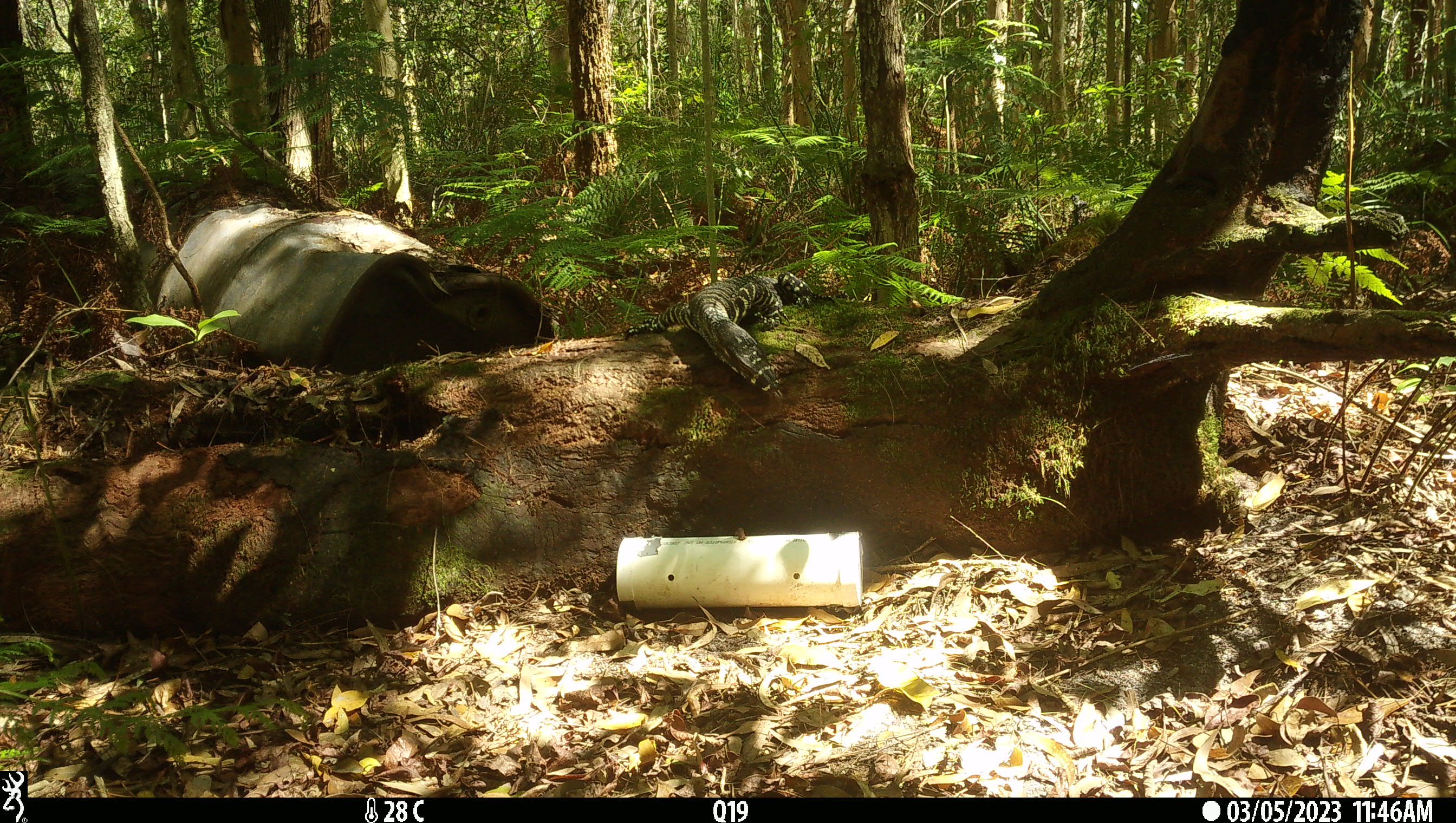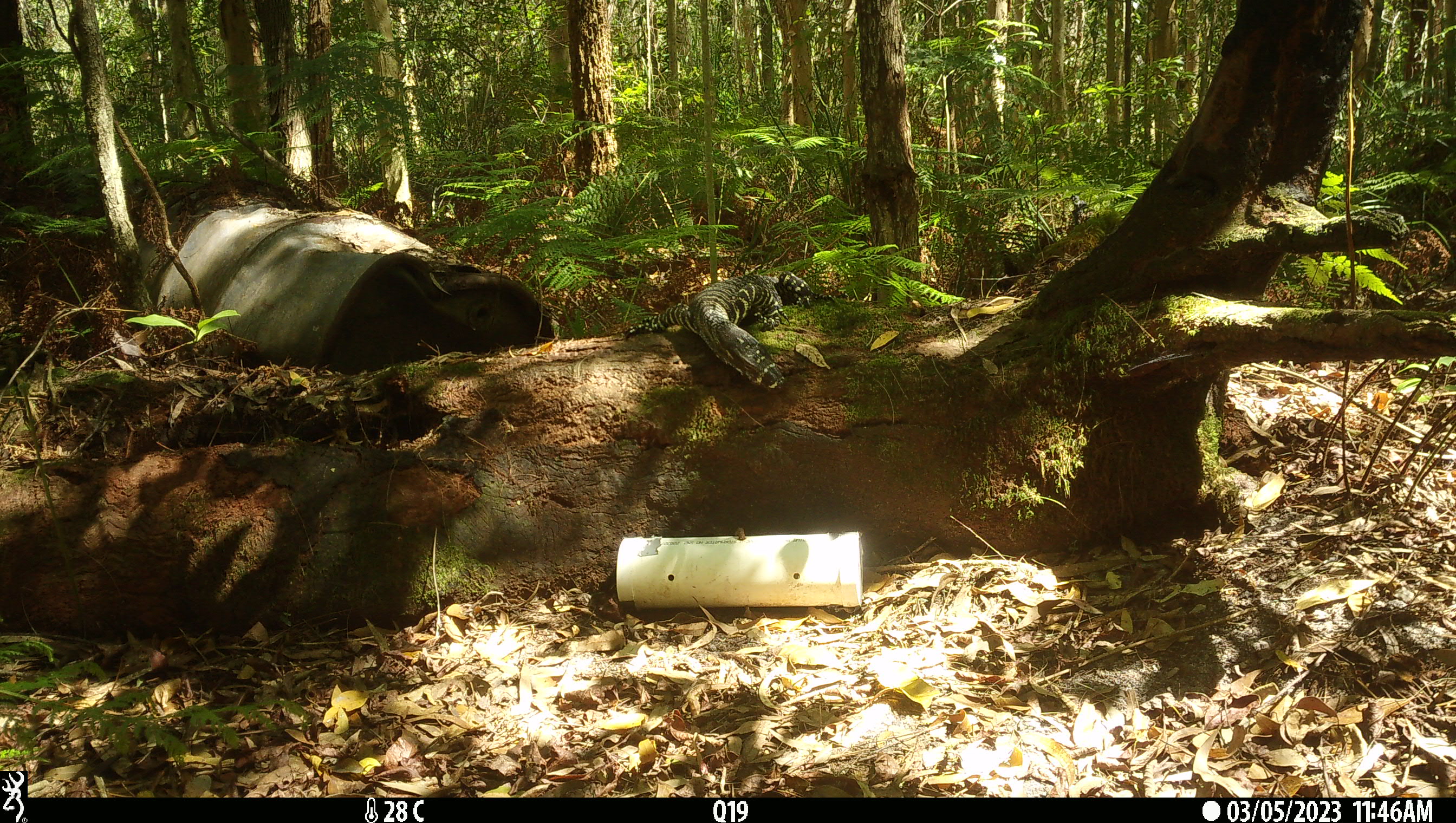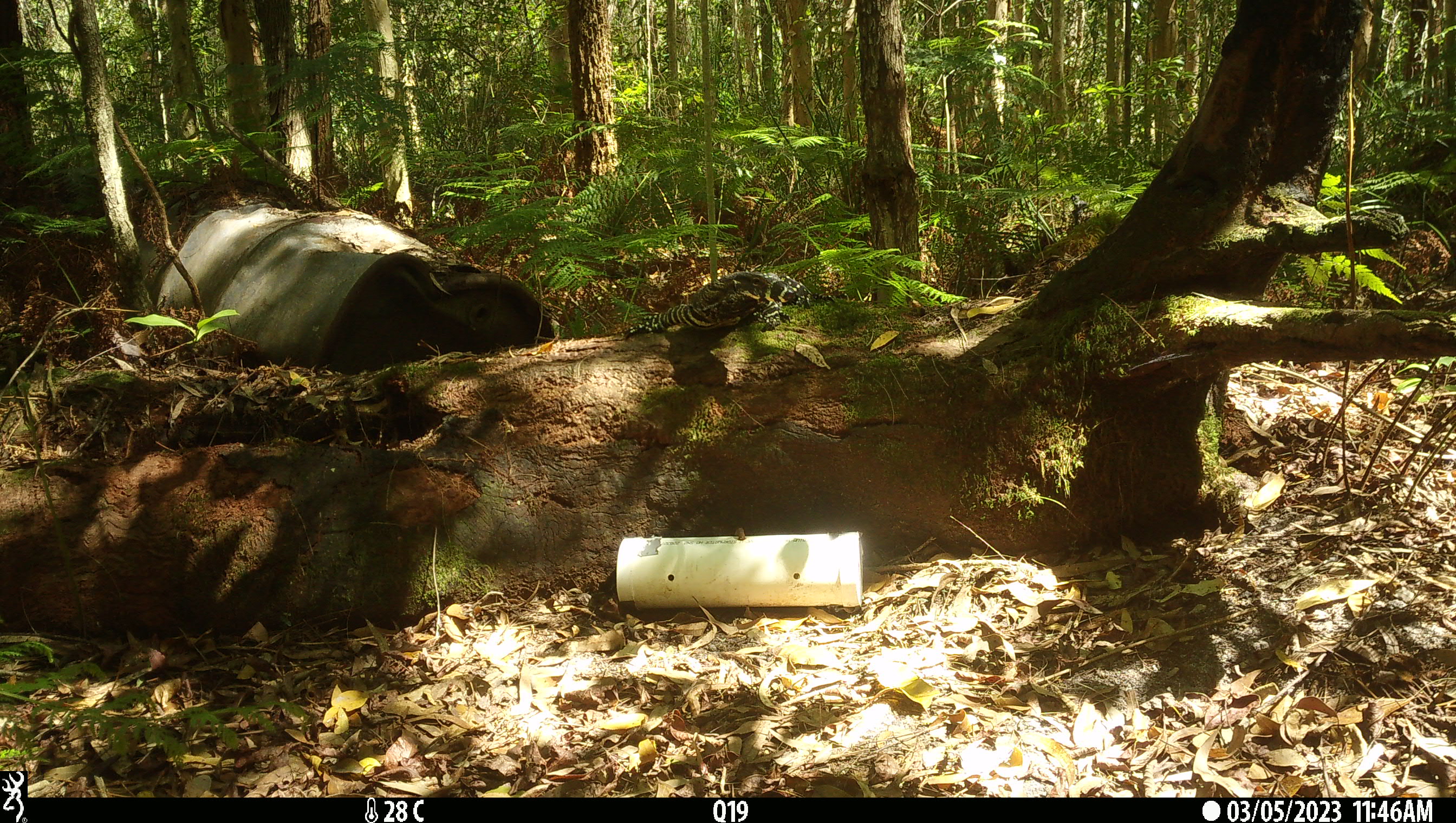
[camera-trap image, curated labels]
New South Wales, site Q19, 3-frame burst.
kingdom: Animalia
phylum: Chordata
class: Reptilia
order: Squamata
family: Varanidae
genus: Varanus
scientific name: Varanus varius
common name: lace monitor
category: goanna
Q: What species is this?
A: Goanna (lace monitor) (Varanus varius).